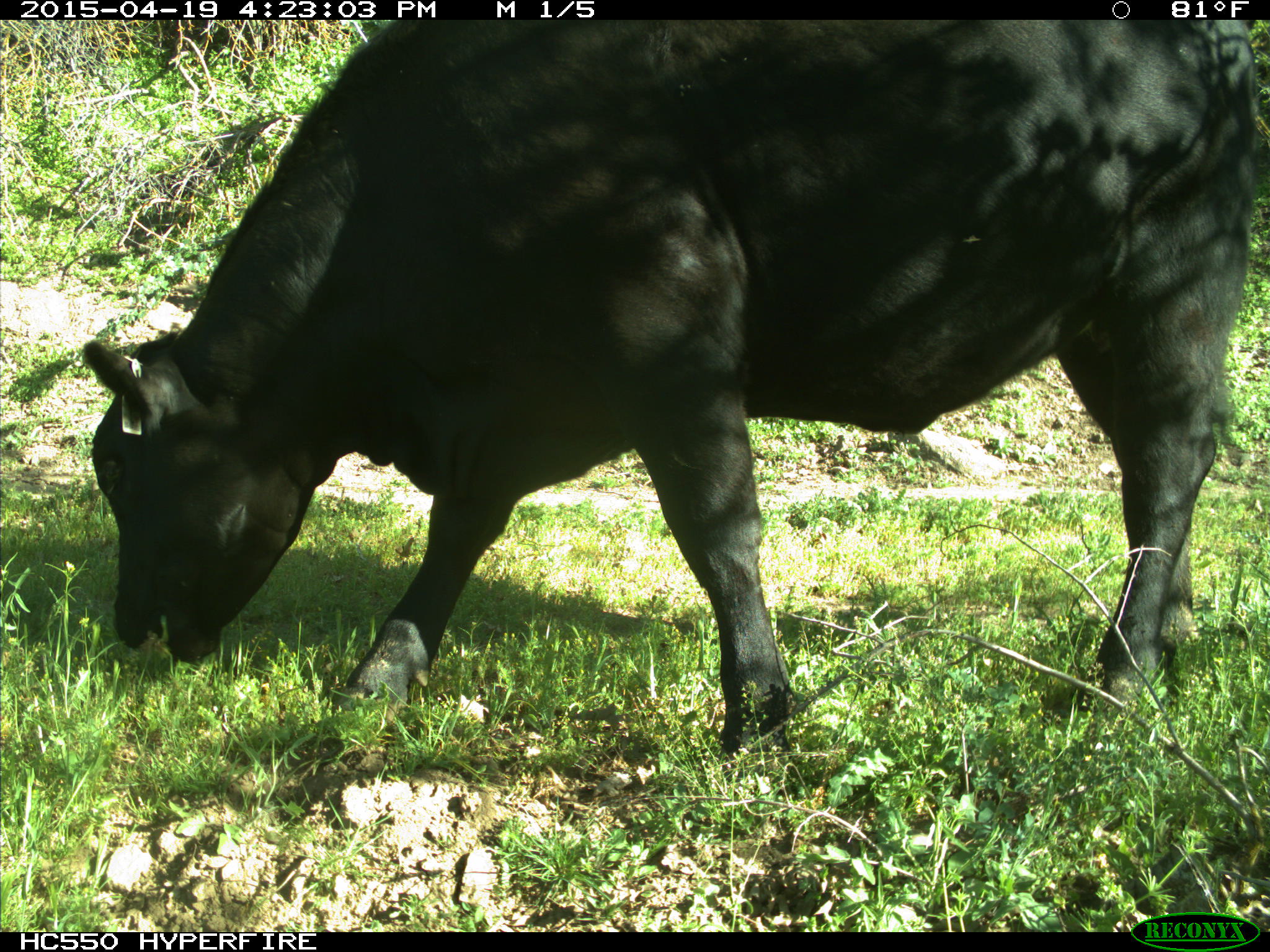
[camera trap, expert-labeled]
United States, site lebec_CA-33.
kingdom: Animalia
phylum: Chordata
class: Mammalia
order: Artiodactyla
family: Bovidae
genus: Bos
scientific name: Bos taurus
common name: domestic cow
Bos taurus (domestic cow).